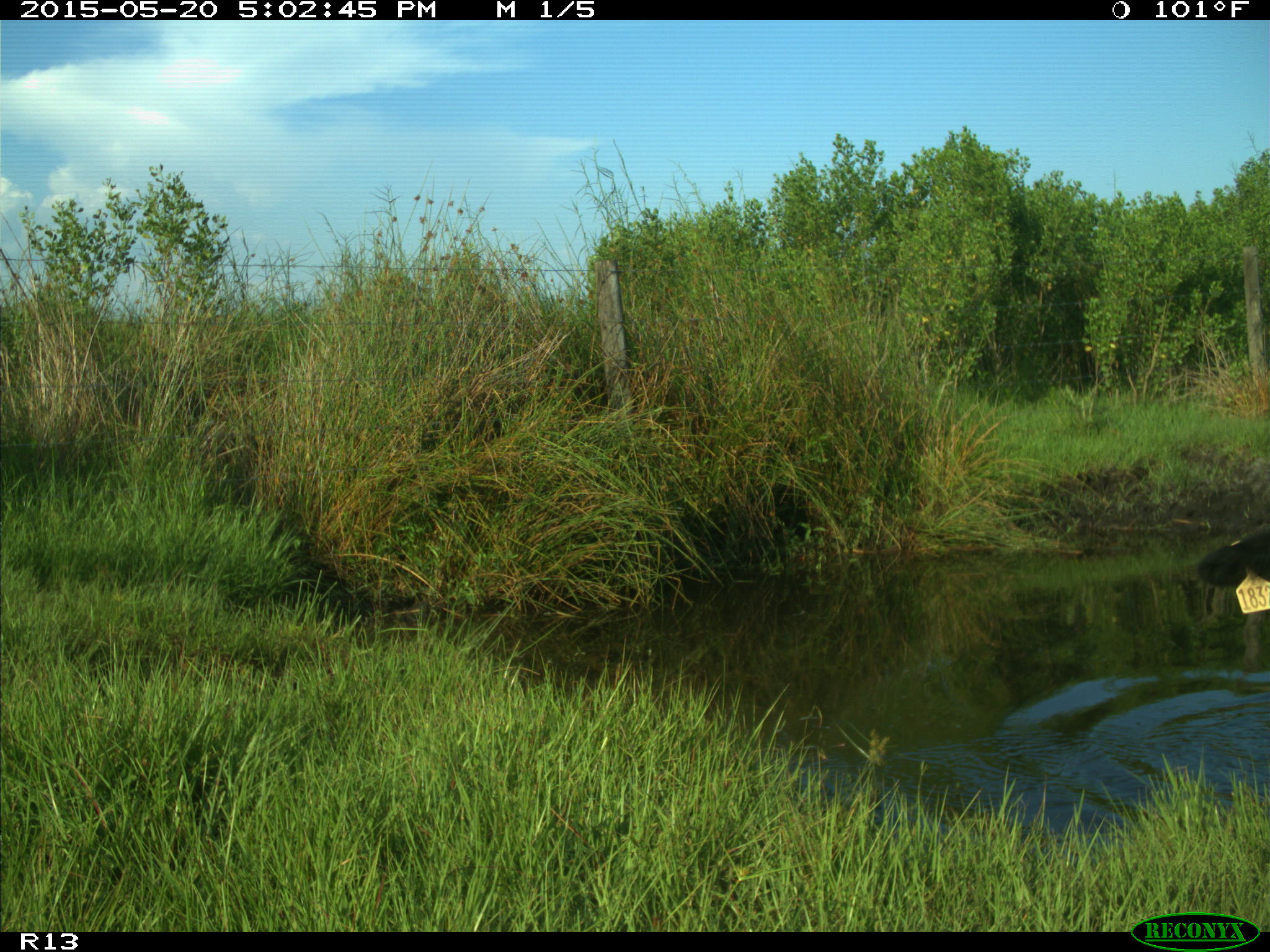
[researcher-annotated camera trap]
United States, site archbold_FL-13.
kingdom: Animalia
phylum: Chordata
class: Mammalia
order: Artiodactyla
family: Bovidae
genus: Bos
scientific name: Bos taurus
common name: domestic cow